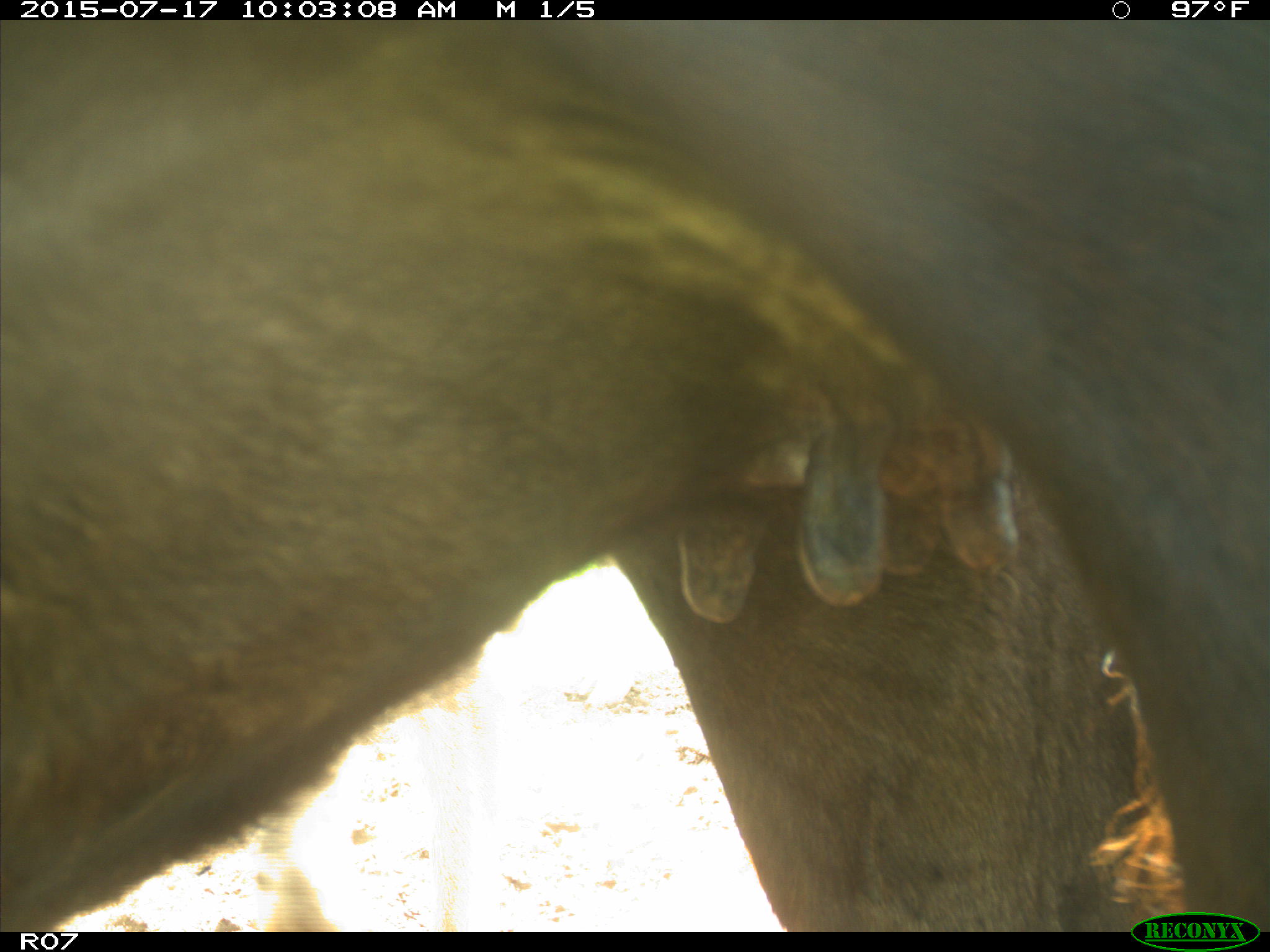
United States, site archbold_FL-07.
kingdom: Animalia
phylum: Chordata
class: Mammalia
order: Artiodactyla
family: Bovidae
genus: Bos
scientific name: Bos taurus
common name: domestic cow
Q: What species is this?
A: Bos taurus (domestic cow).